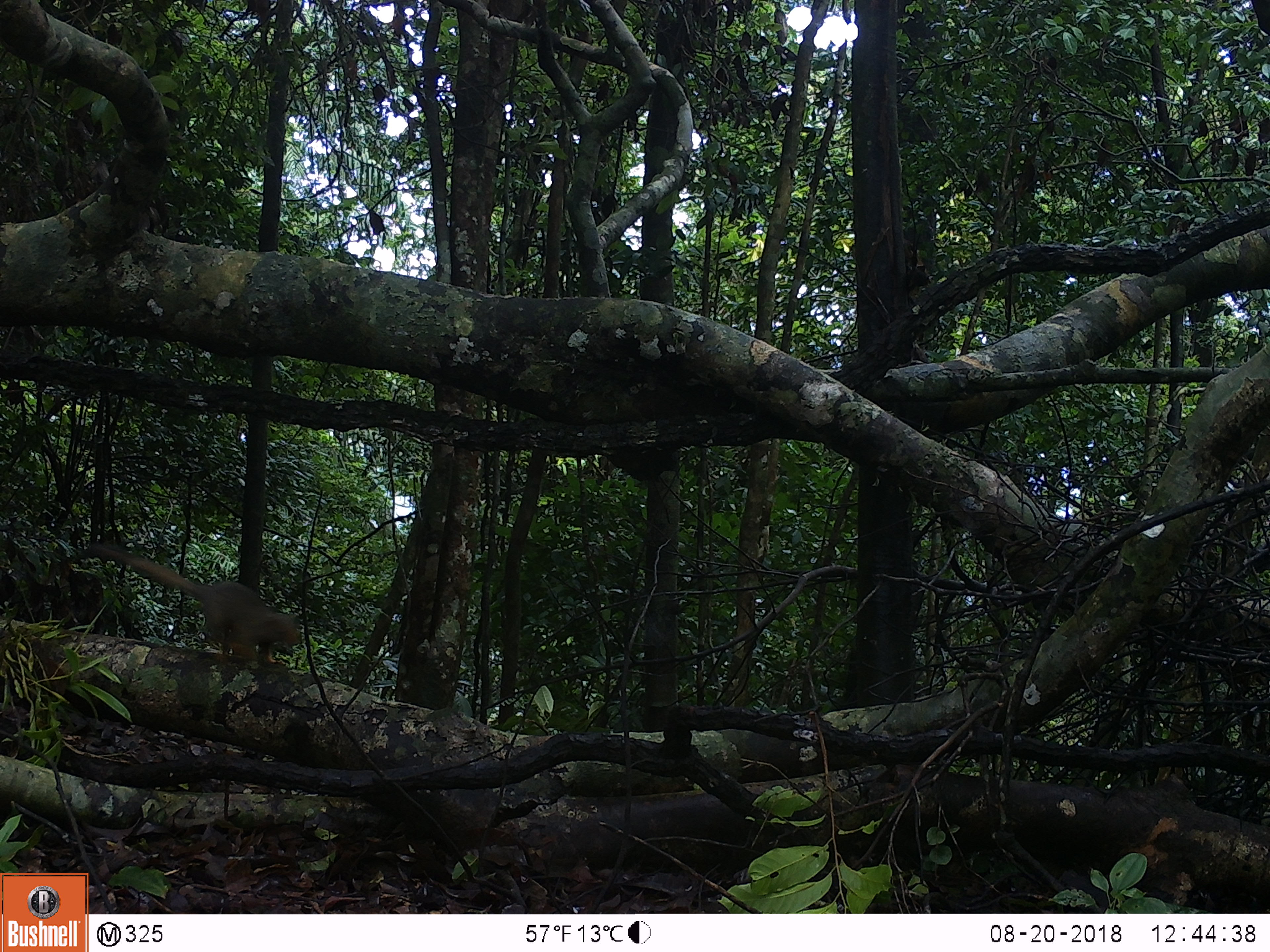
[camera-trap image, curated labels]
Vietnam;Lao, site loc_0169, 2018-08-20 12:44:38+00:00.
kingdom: Animalia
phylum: Chordata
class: Mammalia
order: Rodentia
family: Sciuridae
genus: Callosciurus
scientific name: Callosciurus erythraeus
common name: pallas's squirrel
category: pallass squirrel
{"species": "pallass squirrel (pallas's squirrel) (Callosciurus erythraeus)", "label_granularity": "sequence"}